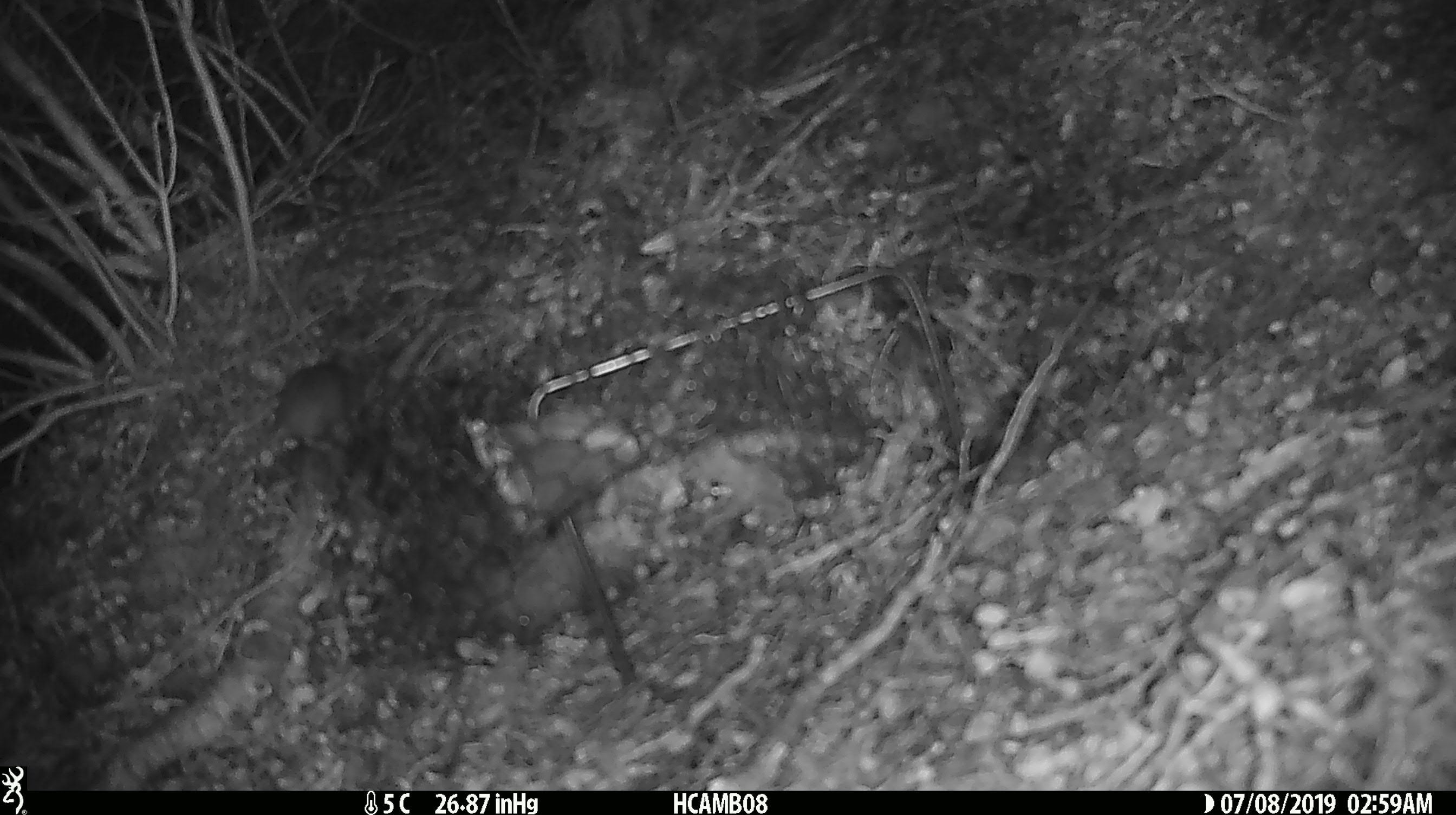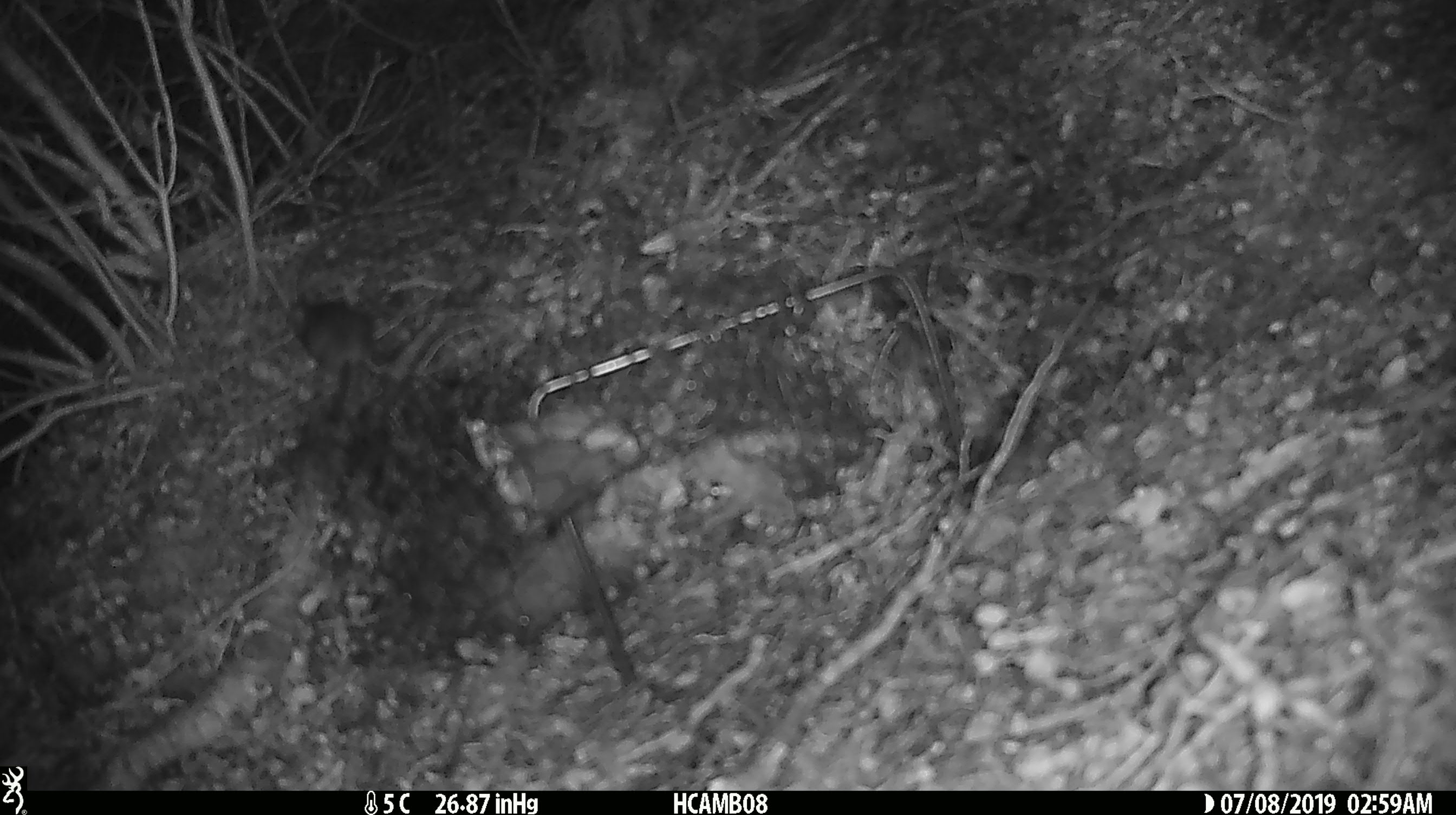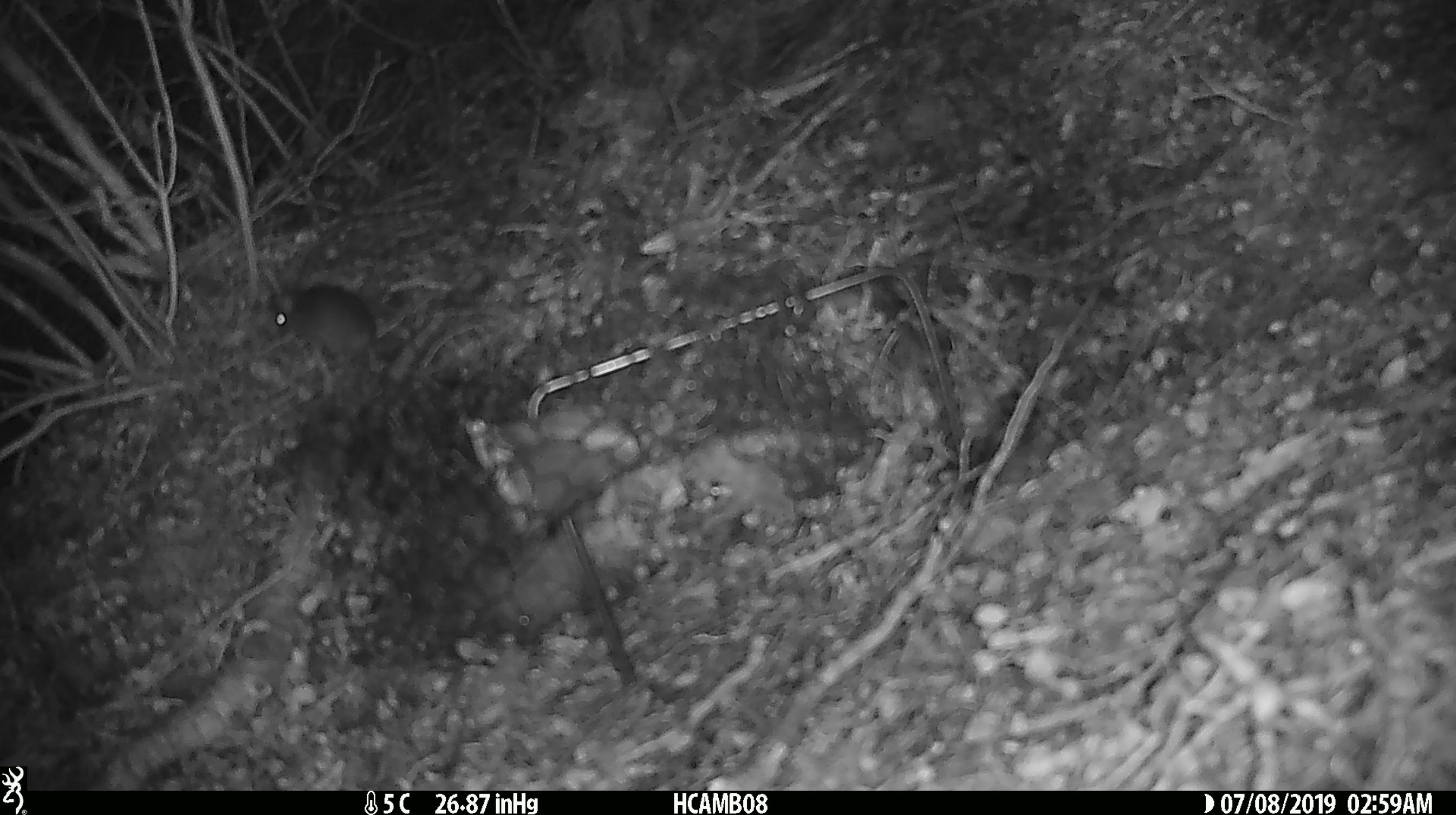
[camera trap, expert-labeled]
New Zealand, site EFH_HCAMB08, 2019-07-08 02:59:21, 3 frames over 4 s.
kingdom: Animalia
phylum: Chordata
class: Mammalia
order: Rodentia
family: Muridae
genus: Mus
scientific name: Mus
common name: mouse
Mouse (Mus).